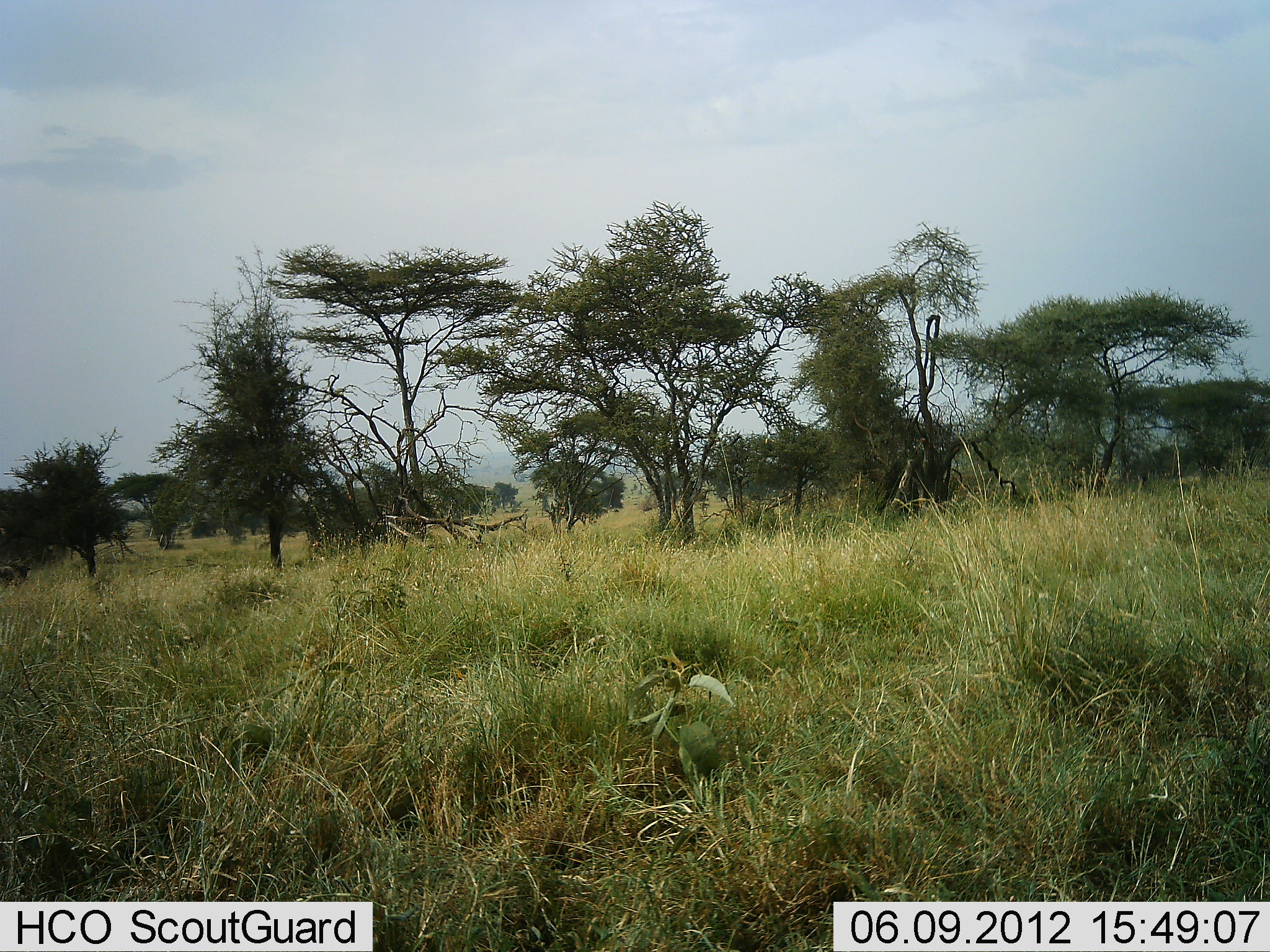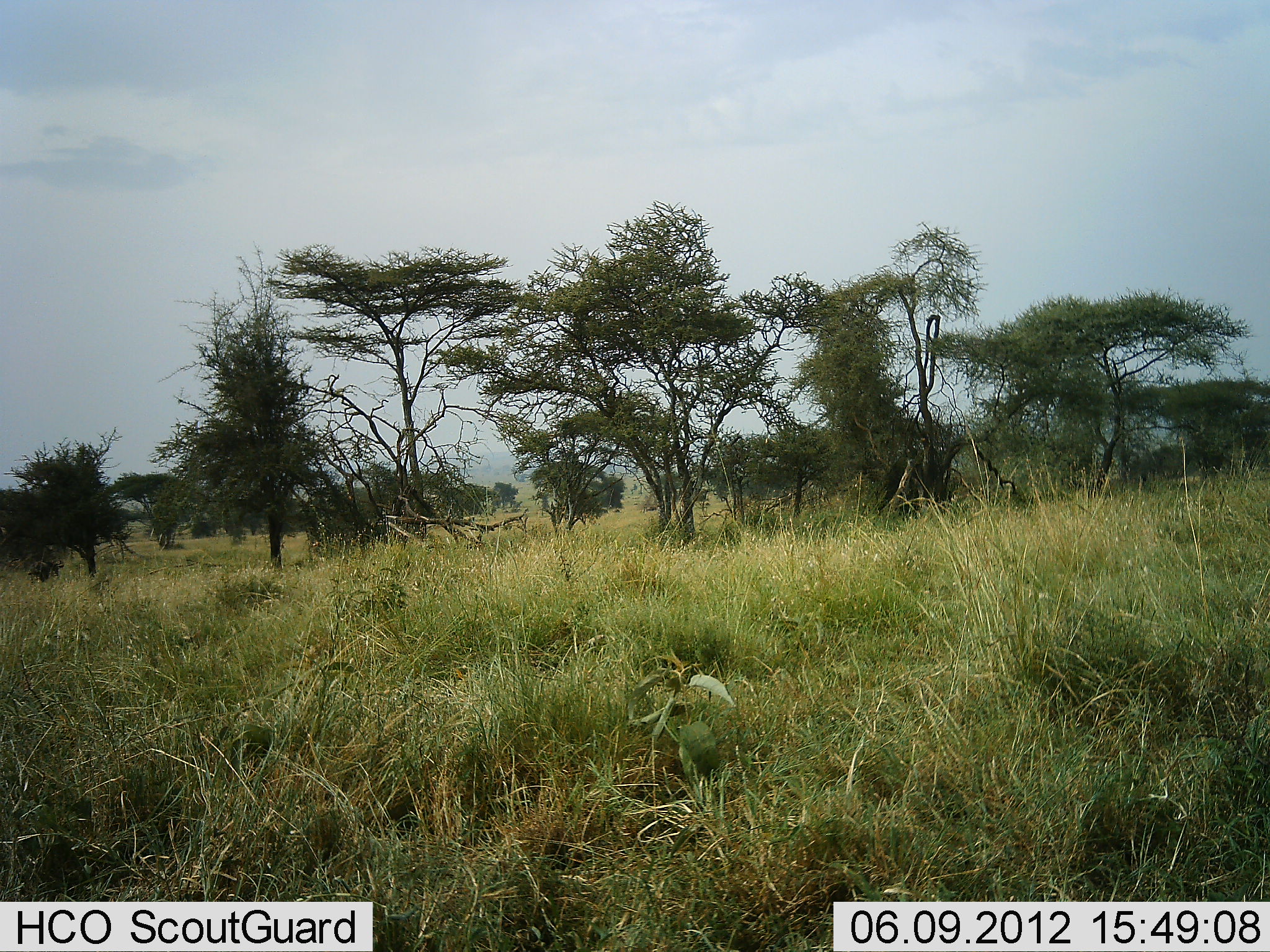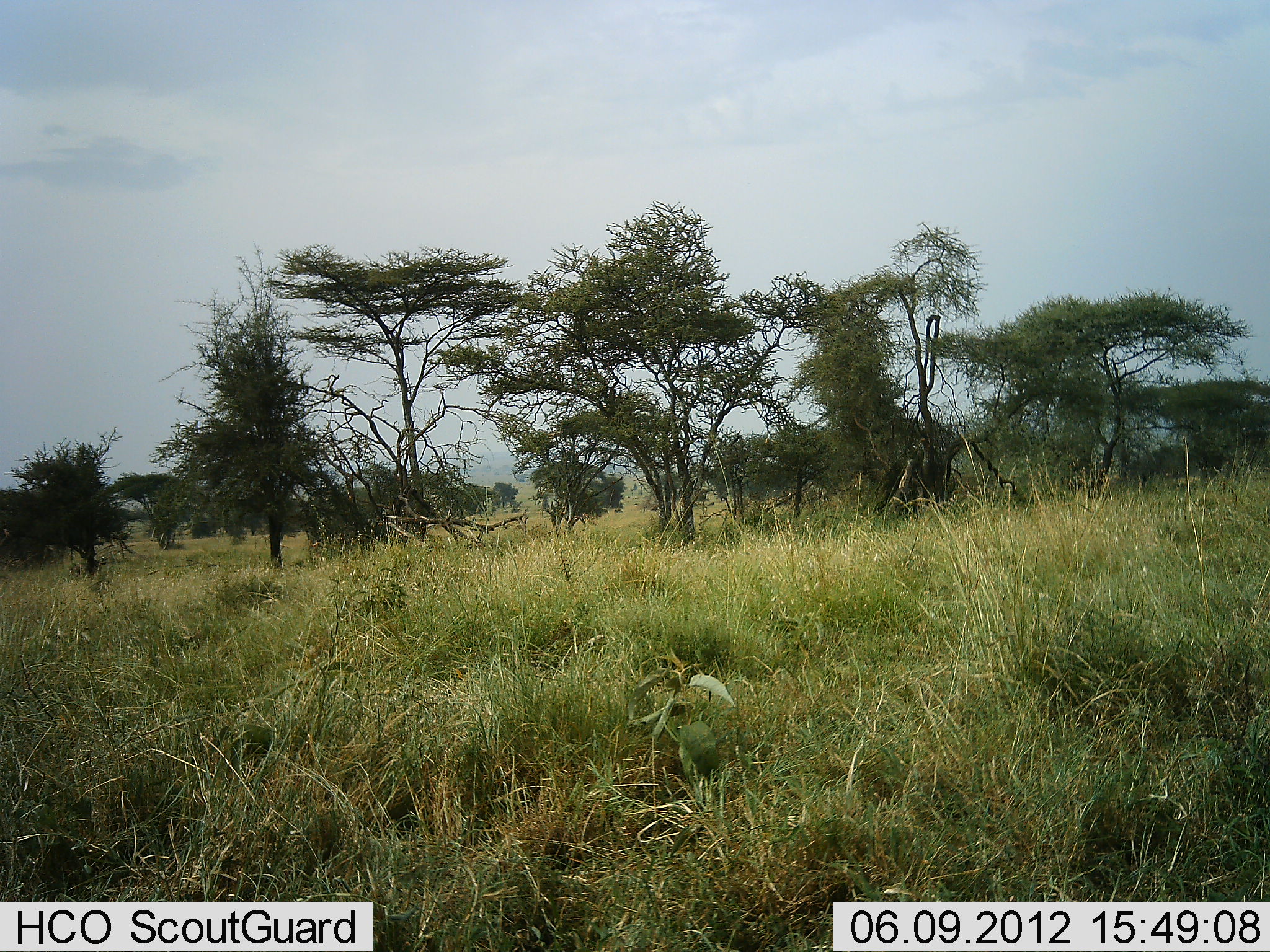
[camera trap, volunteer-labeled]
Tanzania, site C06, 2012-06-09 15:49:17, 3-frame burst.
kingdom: Animalia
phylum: Chordata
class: Mammalia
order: Artiodactyla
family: Bovidae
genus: Connochaetes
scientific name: Connochaetes taurinus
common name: blue wildebeest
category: wildebeest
Wildebeest (blue wildebeest) (Connochaetes taurinus), count 2. Behavior (volunteer vote fractions): standing 11%, resting 0%, moving 100%, interacting 0%. Young present (vote fraction): 0%. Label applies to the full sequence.